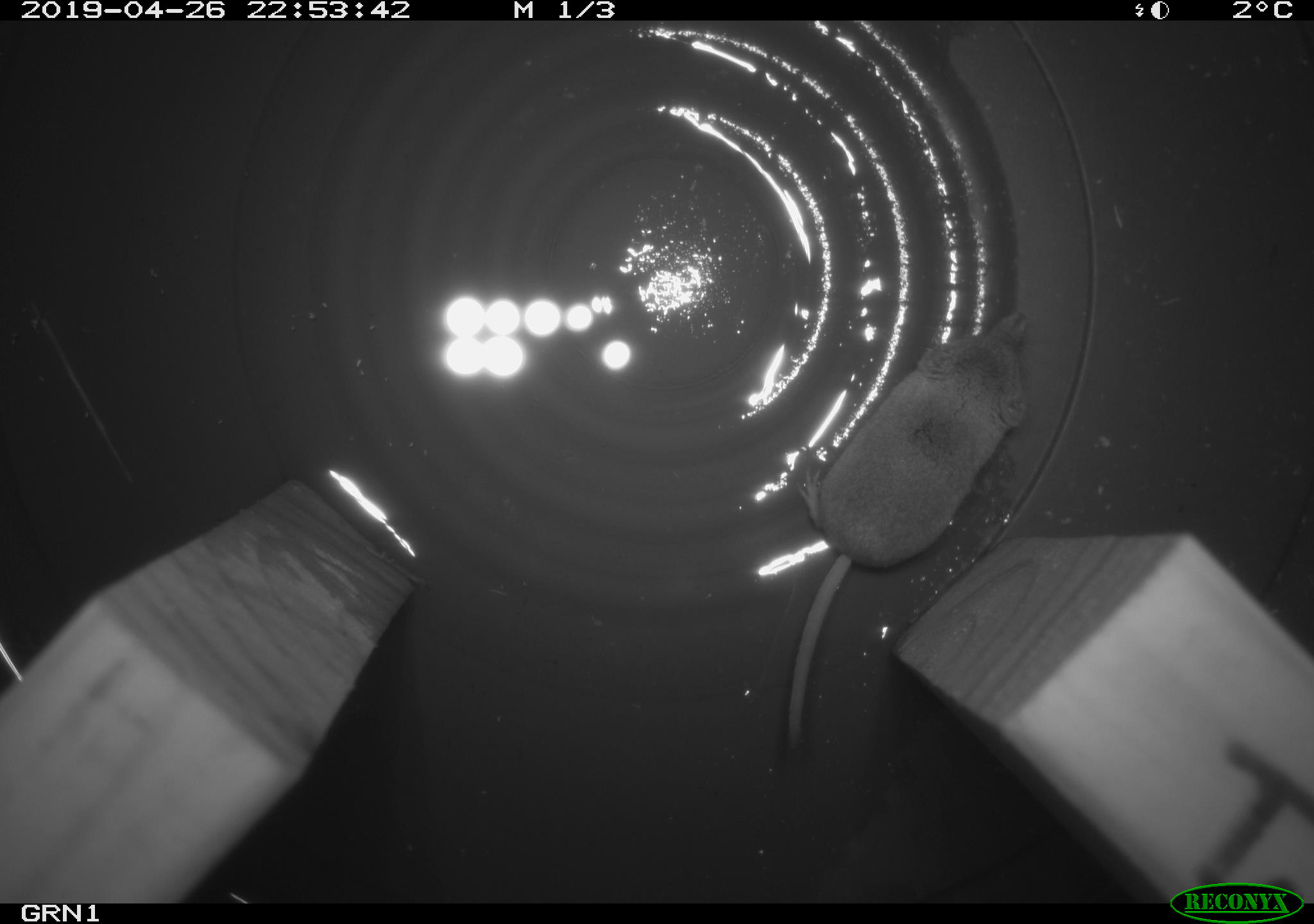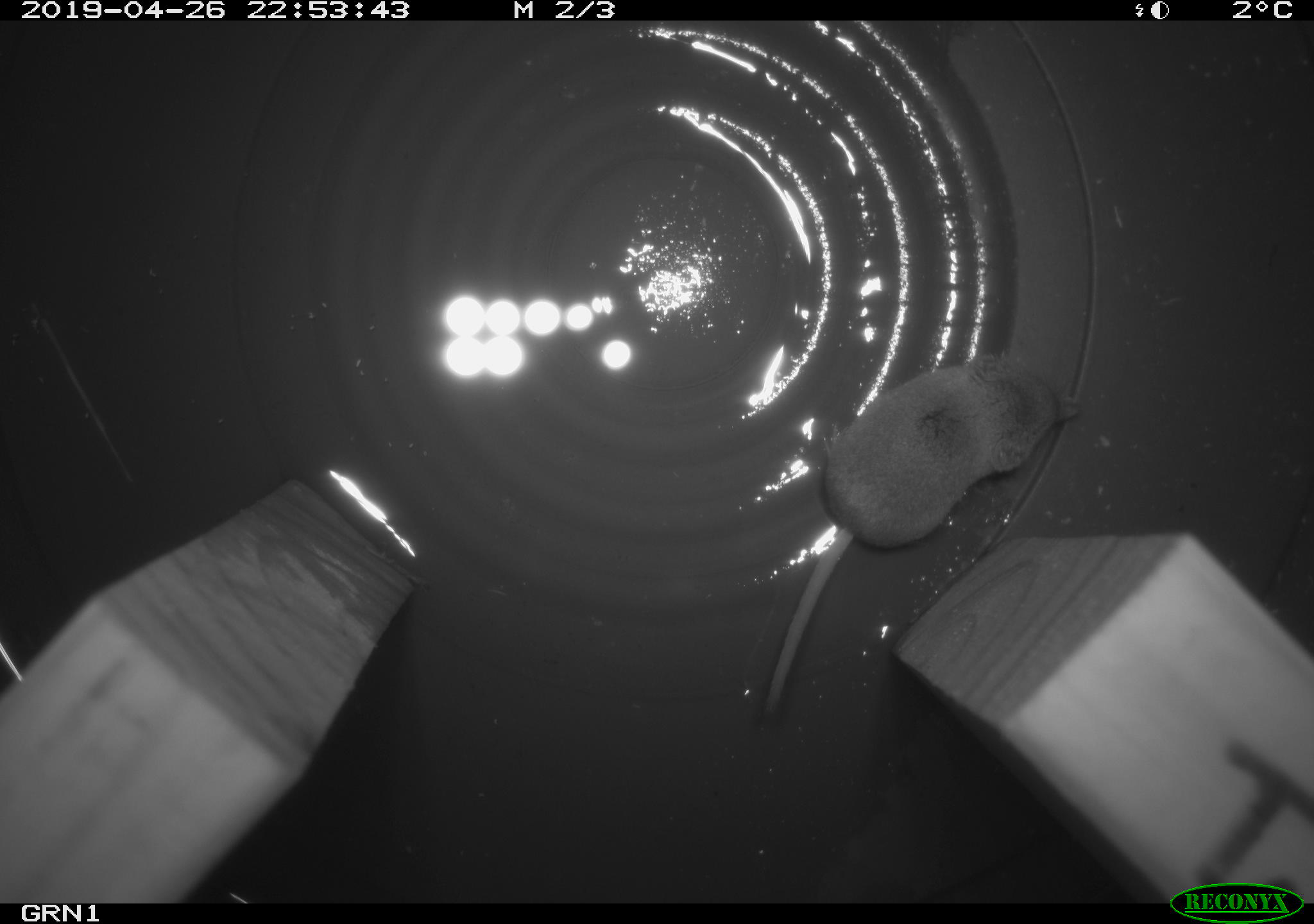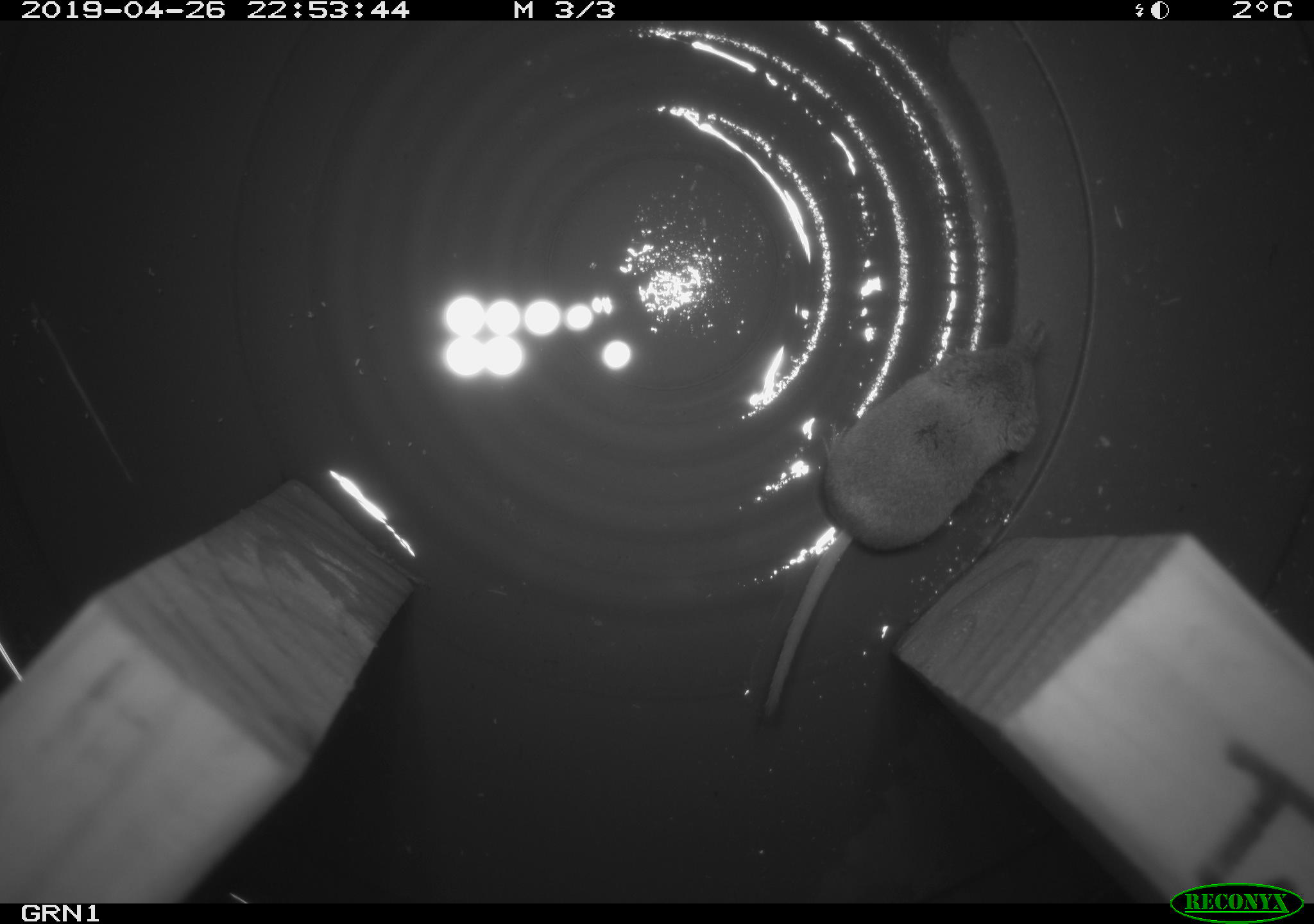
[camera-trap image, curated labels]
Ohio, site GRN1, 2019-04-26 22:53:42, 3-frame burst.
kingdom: Animalia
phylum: Chordata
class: Mammalia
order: Eulipotyphla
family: Soricidae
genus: Sorex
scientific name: Sorex cinereus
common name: masked shrew